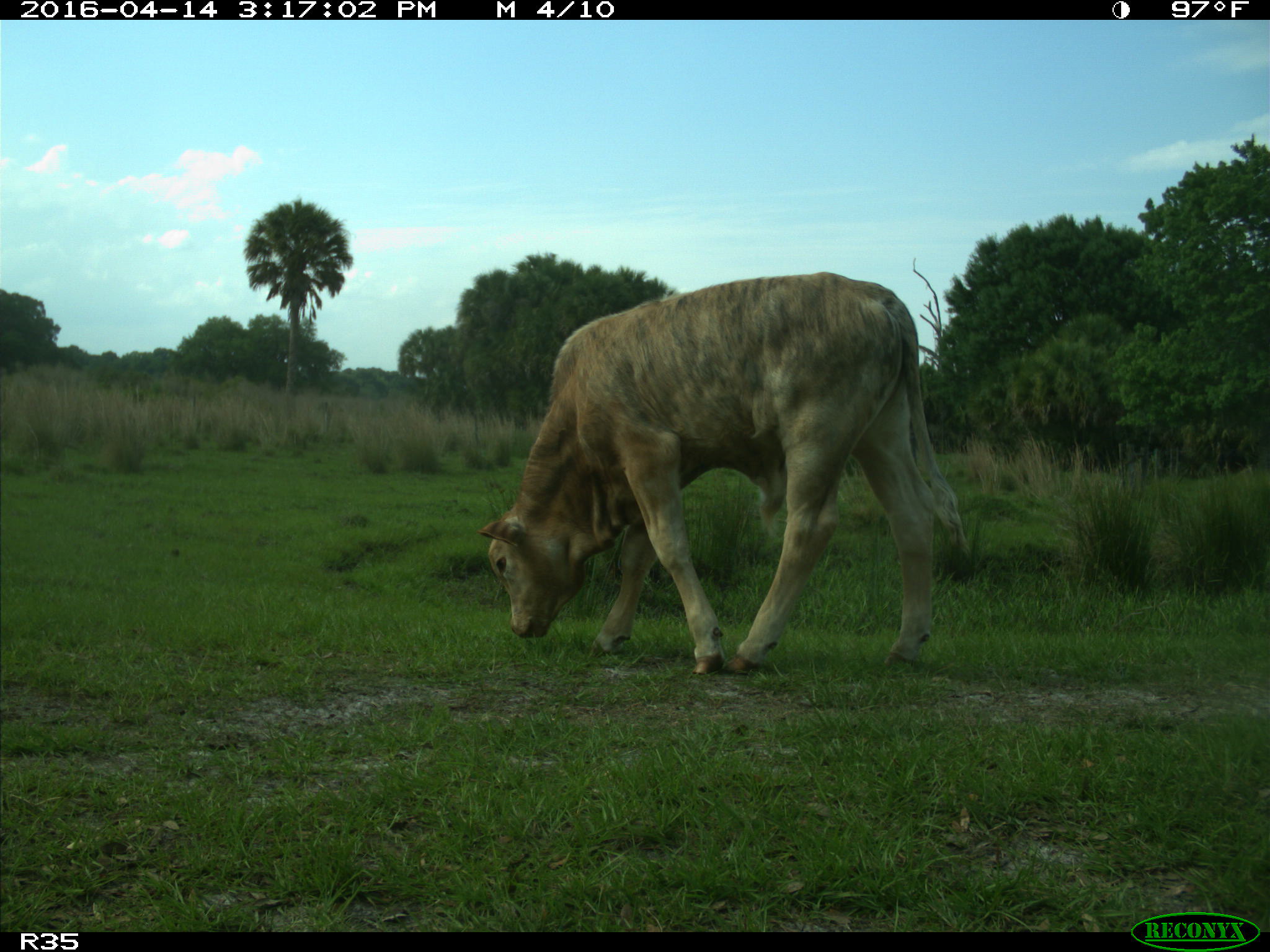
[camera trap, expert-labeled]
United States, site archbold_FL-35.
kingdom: Animalia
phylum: Chordata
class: Mammalia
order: Artiodactyla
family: Bovidae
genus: Bos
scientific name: Bos taurus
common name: domestic cow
Bos taurus (domestic cow).